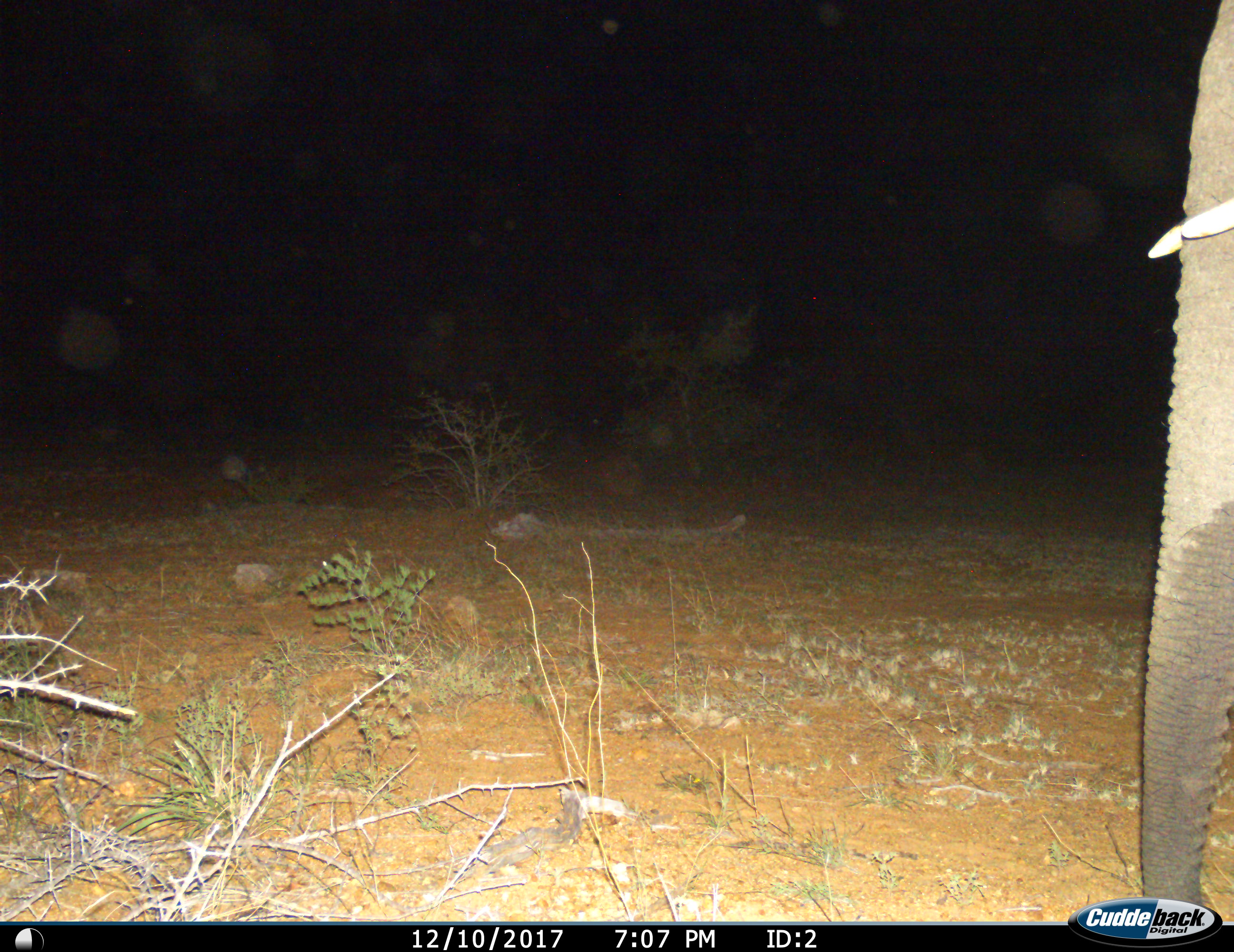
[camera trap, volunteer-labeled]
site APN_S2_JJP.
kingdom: Animalia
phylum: Chordata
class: Mammalia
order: Proboscidea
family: Elephantidae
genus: Loxodonta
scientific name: Loxodonta africana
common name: african bush elephant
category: elephant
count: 1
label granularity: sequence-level